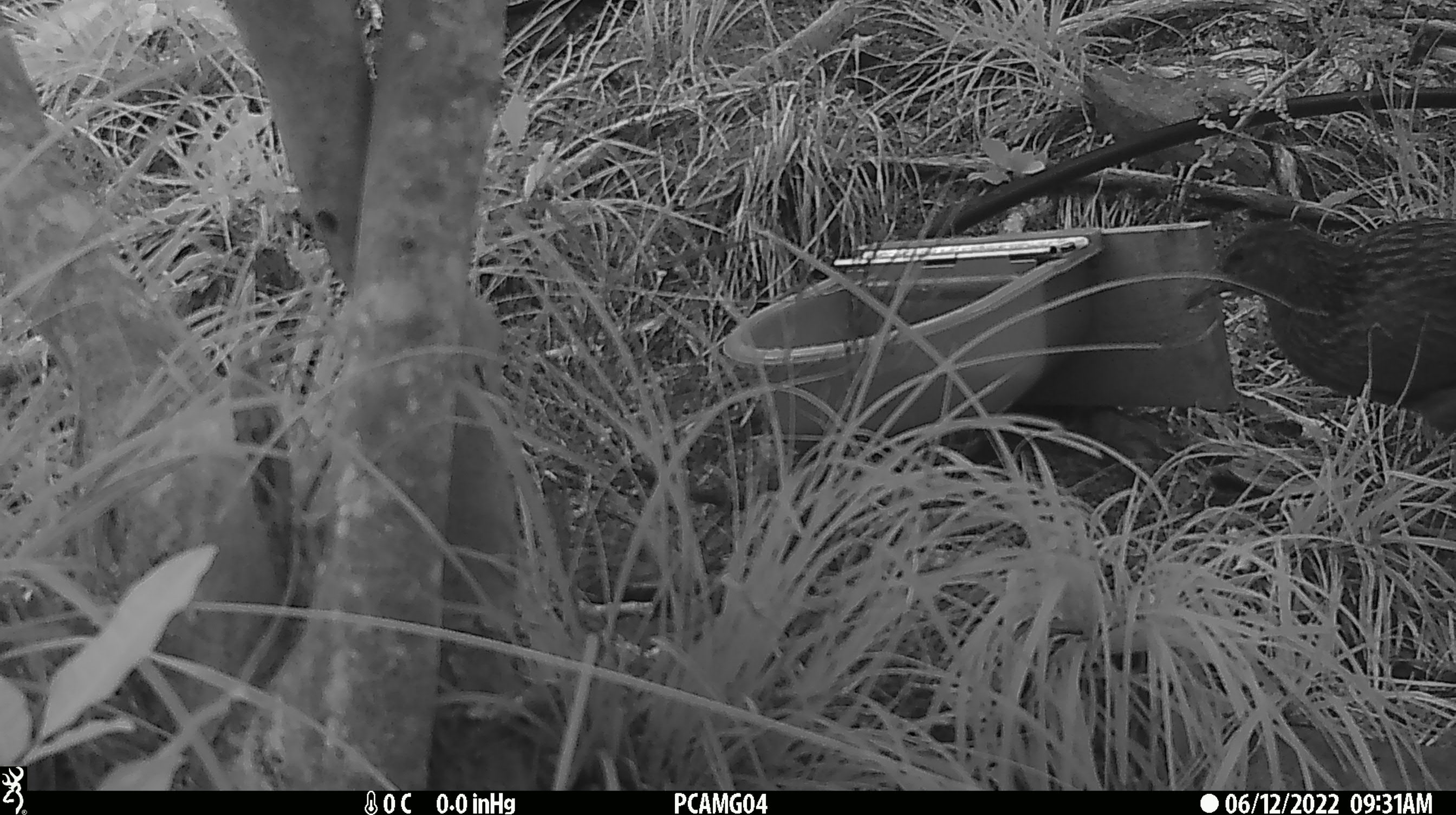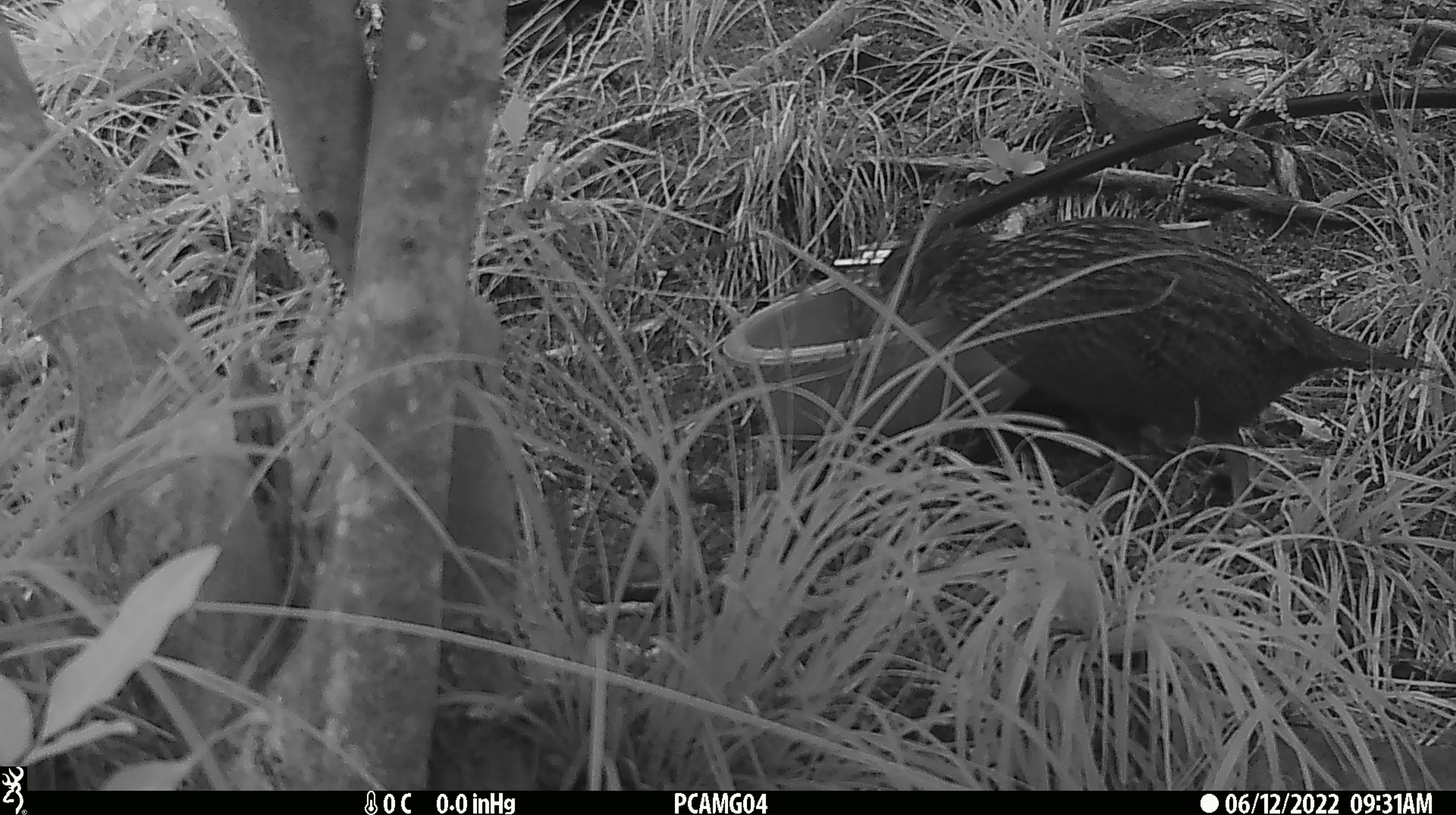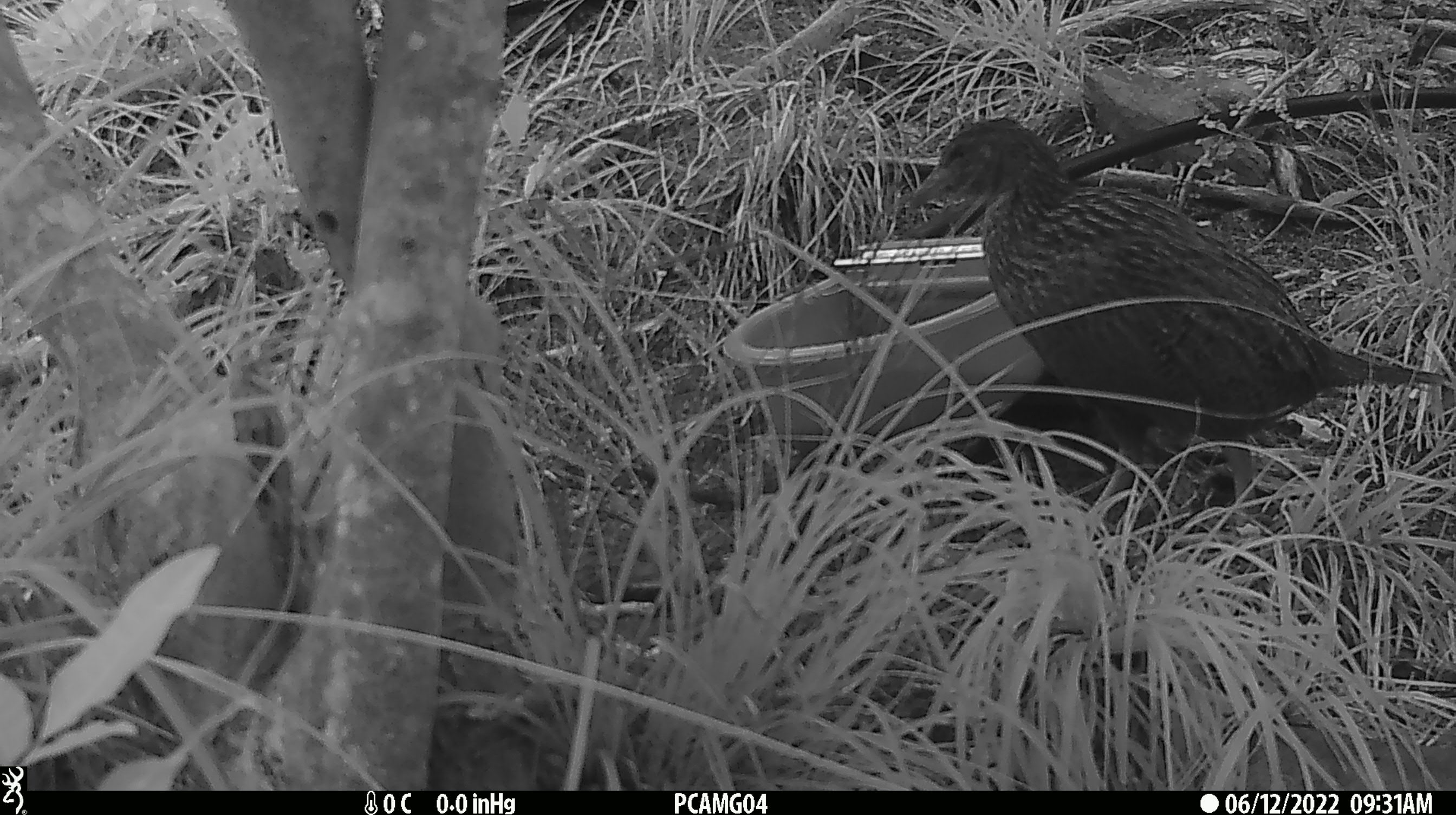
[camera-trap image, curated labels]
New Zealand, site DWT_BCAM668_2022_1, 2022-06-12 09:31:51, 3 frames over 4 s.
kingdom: Animalia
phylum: Chordata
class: Aves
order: Gruiformes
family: Rallidae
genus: Gallirallus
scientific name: Gallirallus australis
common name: weka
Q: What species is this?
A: Weka (Gallirallus australis).